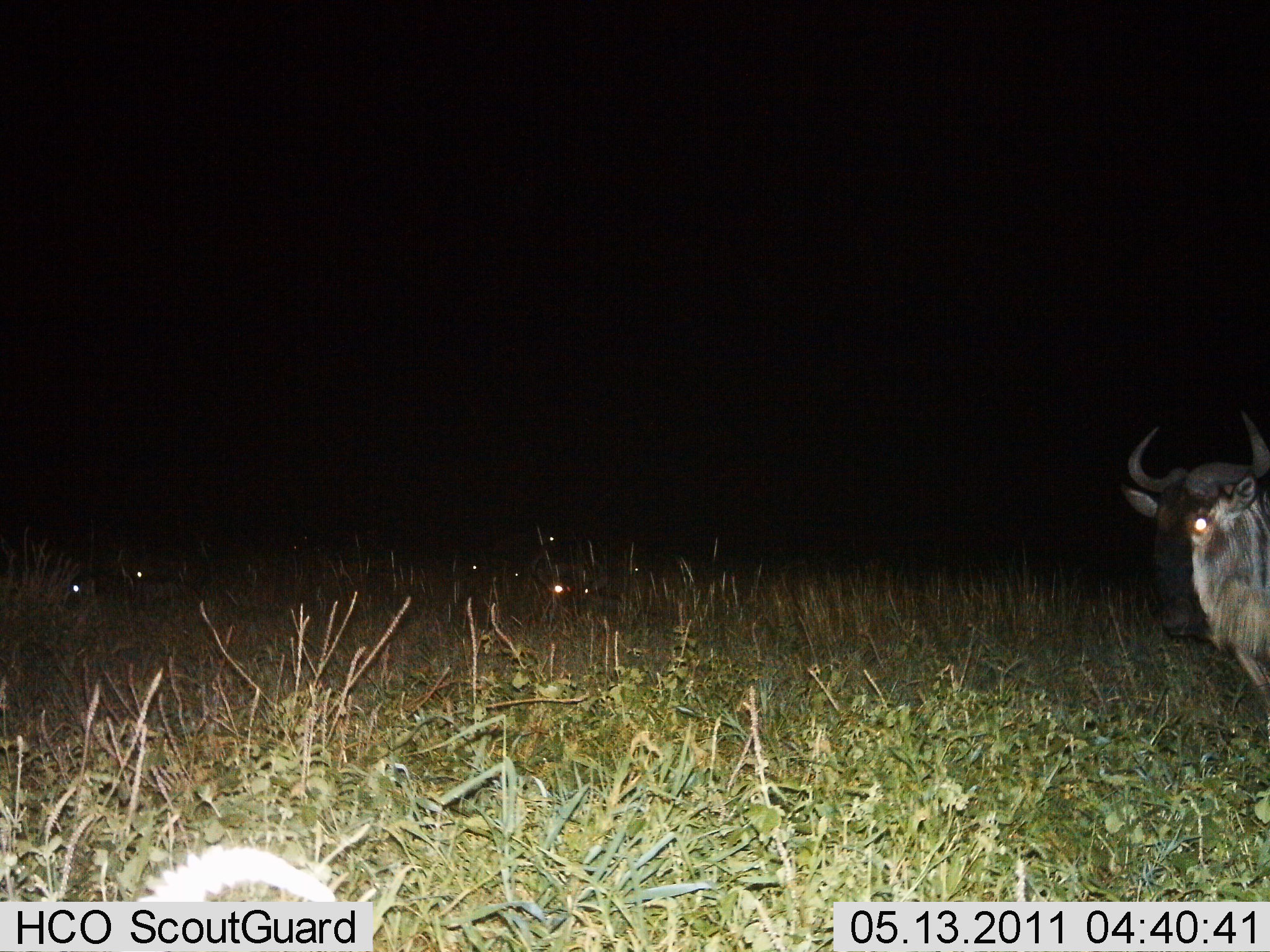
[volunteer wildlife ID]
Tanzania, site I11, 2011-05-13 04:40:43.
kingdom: Animalia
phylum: Chordata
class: Mammalia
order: Artiodactyla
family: Bovidae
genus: Connochaetes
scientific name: Connochaetes taurinus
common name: blue wildebeest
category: wildebeest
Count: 1.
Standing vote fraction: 90%.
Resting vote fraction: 20%.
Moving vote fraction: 0%.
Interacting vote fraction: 0%.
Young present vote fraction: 0%.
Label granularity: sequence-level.